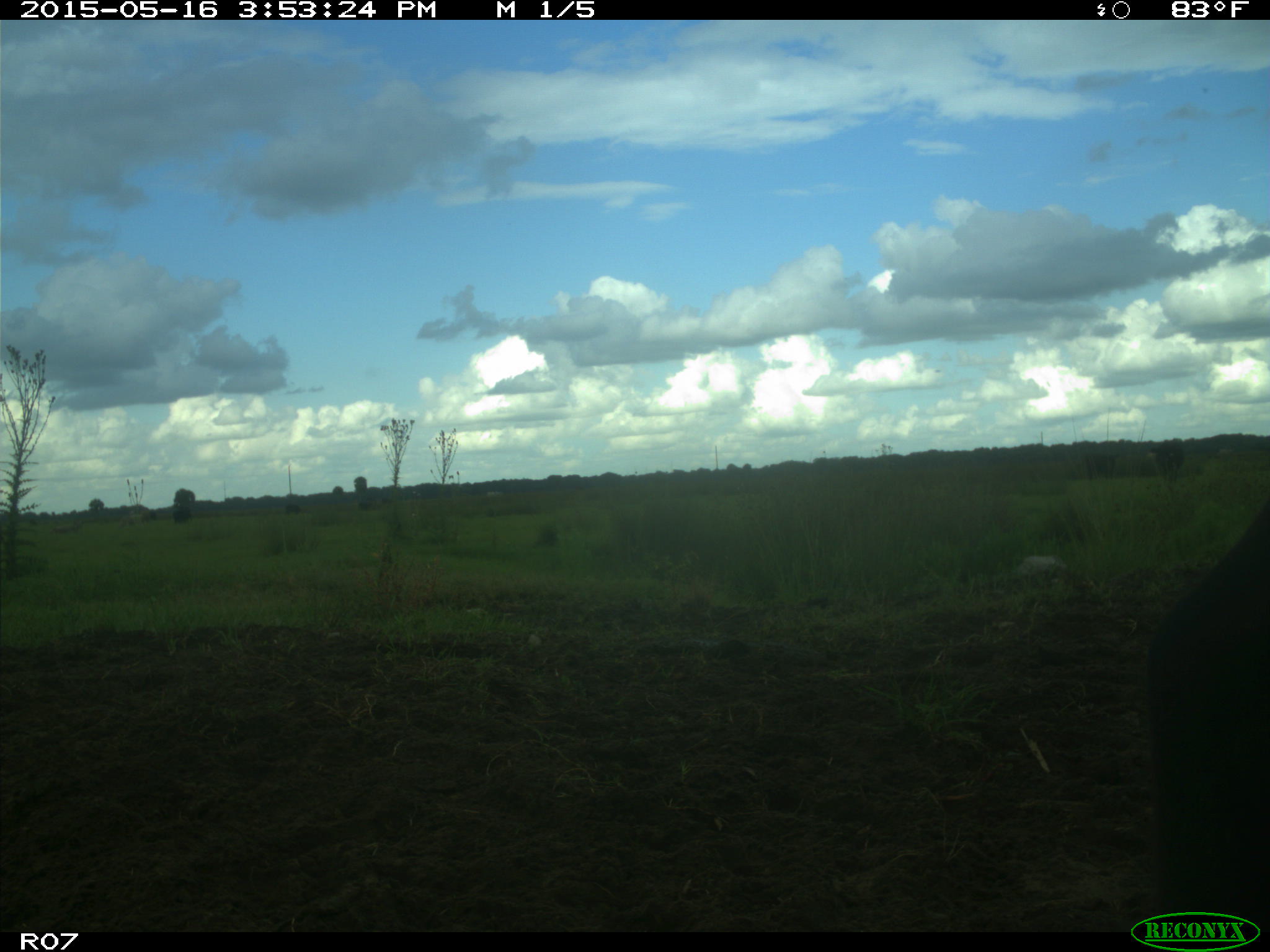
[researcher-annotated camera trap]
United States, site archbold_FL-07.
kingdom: Animalia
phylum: Chordata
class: Mammalia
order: Artiodactyla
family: Bovidae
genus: Bos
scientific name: Bos taurus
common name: domestic cow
Bos taurus (domestic cow).